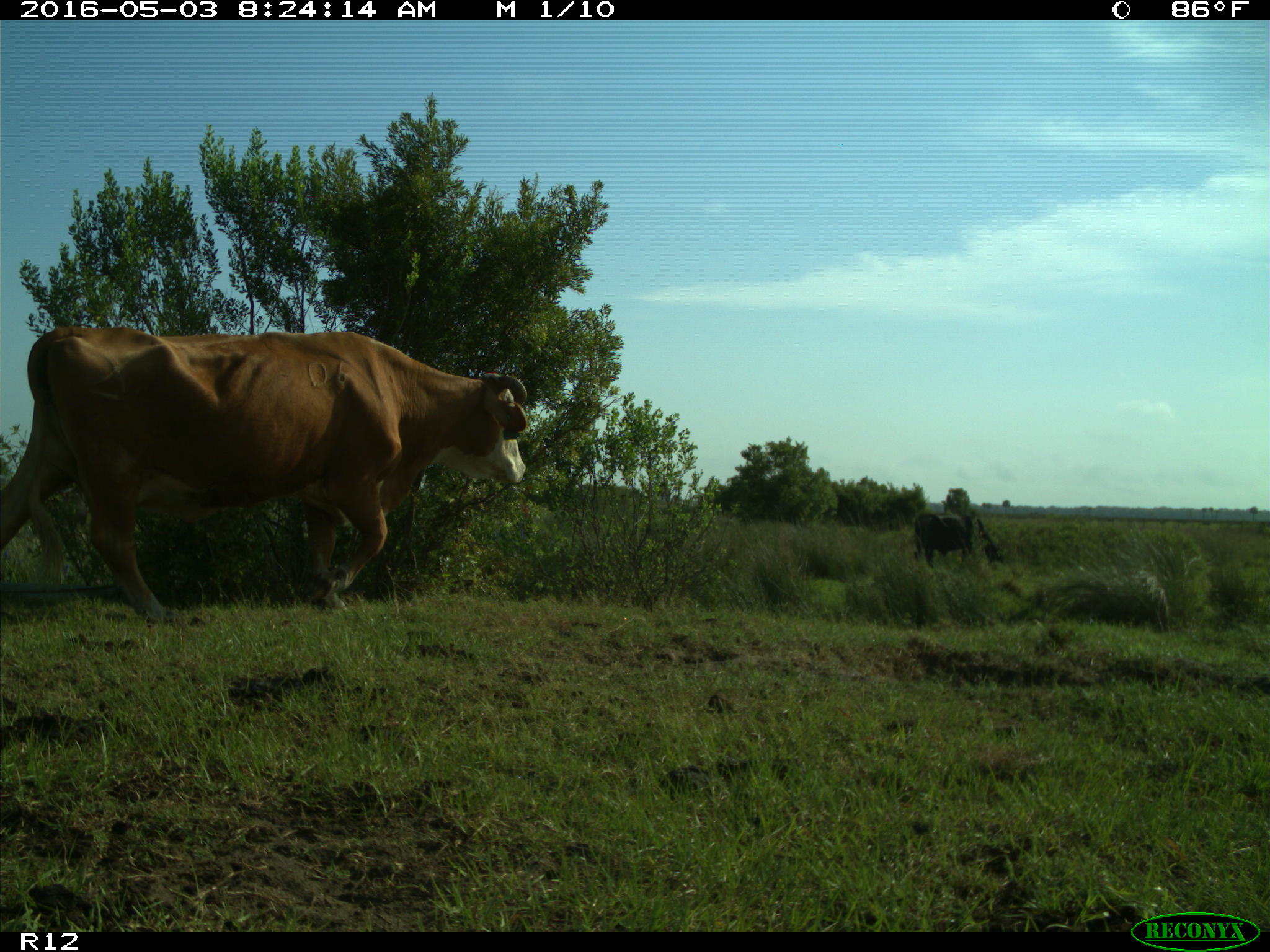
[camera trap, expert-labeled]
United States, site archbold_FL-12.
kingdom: Animalia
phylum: Chordata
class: Mammalia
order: Artiodactyla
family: Bovidae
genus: Bos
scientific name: Bos taurus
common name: domestic cow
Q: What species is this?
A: Bos taurus (domestic cow).